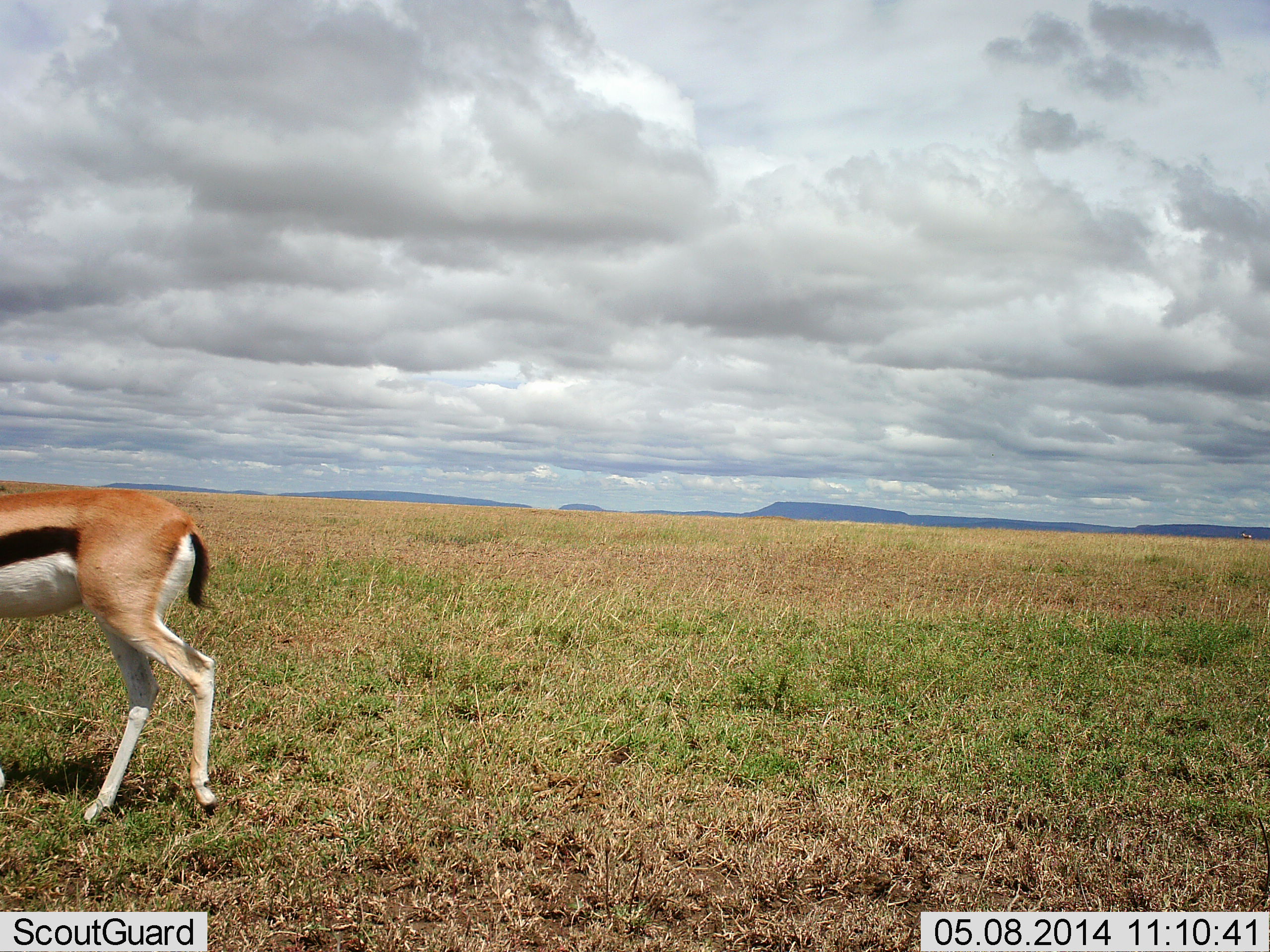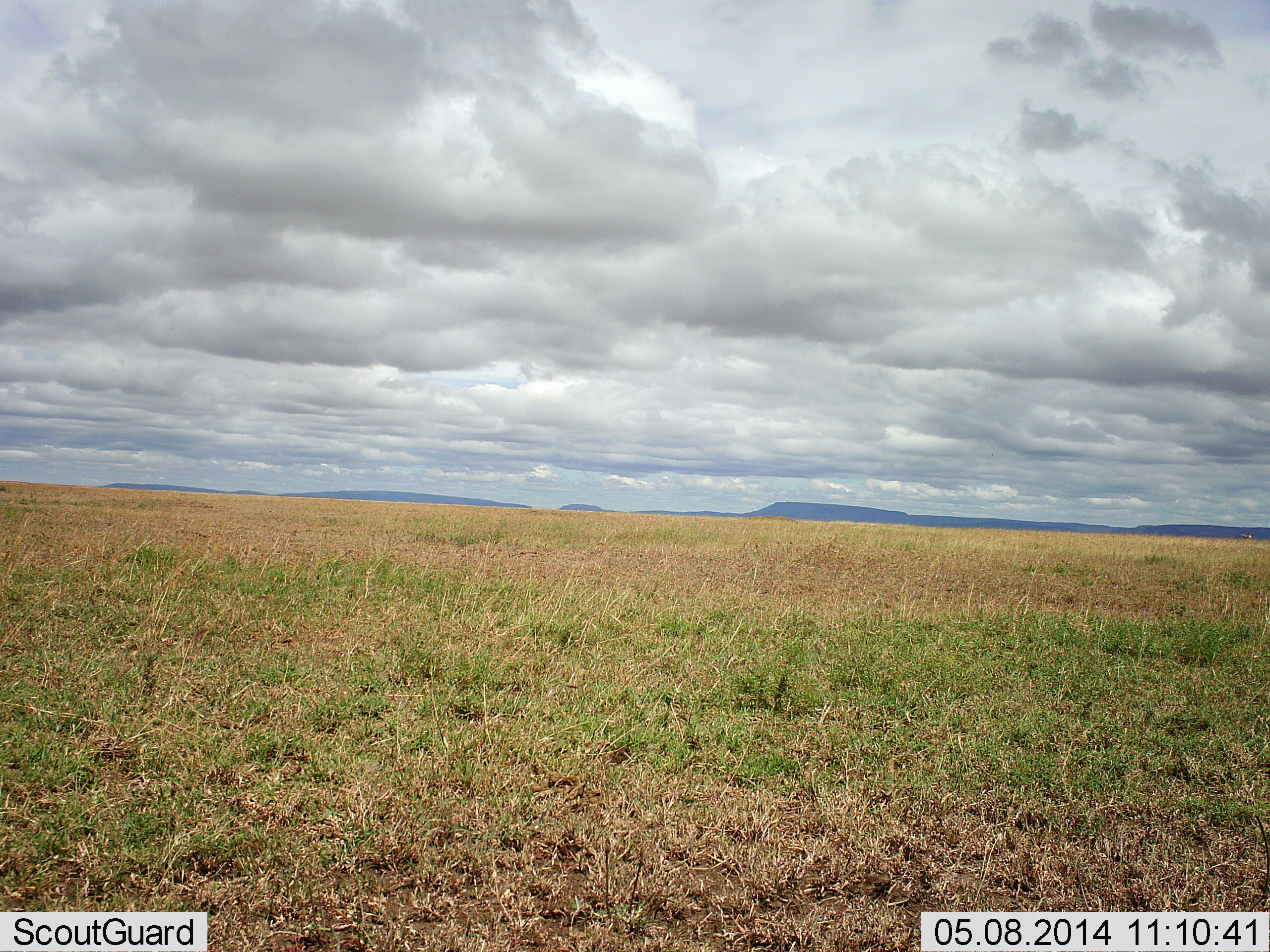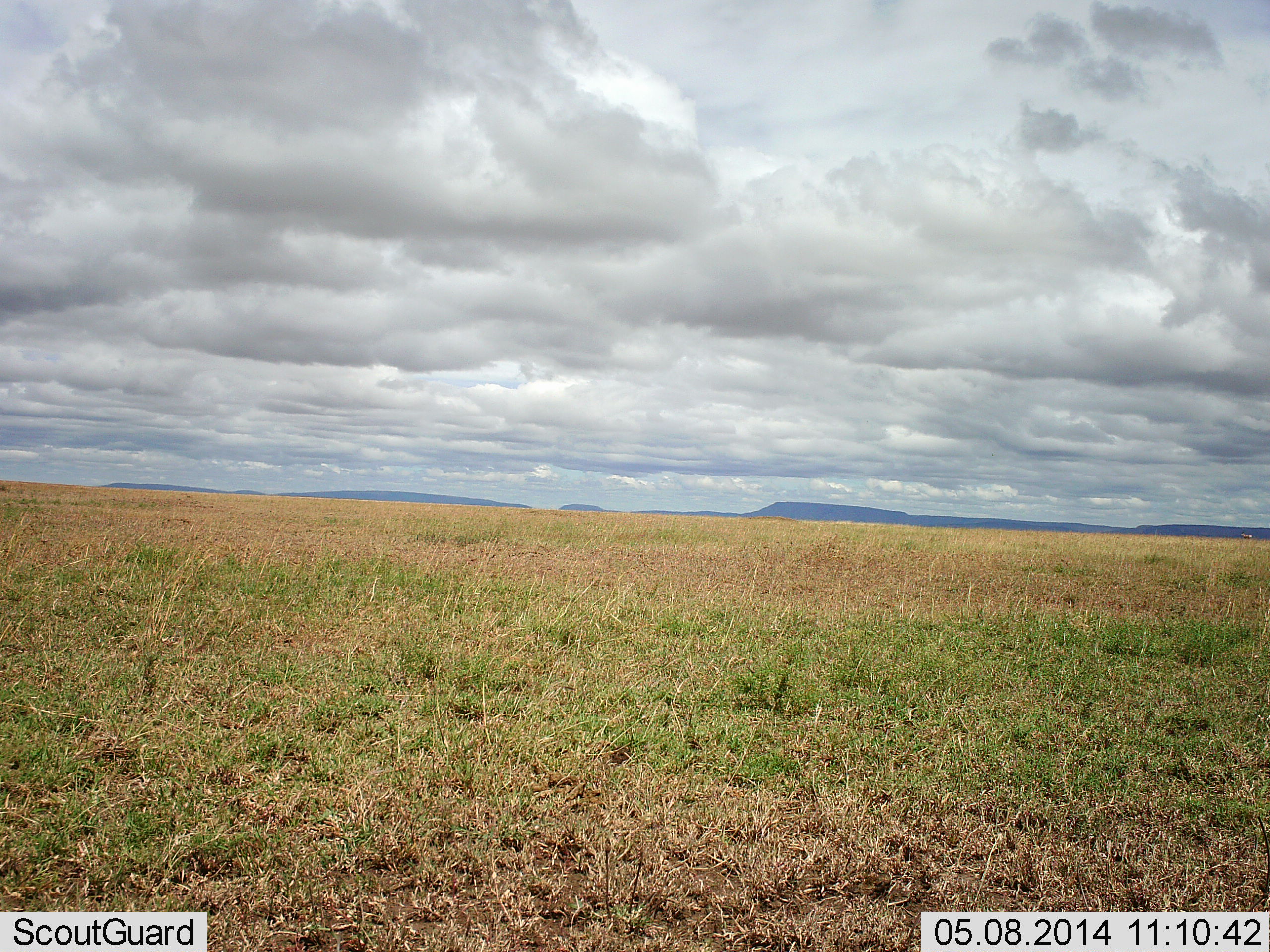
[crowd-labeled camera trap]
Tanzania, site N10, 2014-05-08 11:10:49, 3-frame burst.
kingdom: Animalia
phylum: Chordata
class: Mammalia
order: Artiodactyla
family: Bovidae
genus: Eudorcas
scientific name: Eudorcas thomsonii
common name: thomson's gazelle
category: gazellethomsons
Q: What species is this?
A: Gazellethomsons (thomson's gazelle) (Eudorcas thomsonii).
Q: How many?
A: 1.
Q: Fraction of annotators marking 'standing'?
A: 0%.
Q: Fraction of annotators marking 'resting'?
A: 0%.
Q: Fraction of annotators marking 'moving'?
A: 100%.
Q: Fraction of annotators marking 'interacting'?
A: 0%.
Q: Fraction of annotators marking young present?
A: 0%.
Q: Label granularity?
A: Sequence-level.